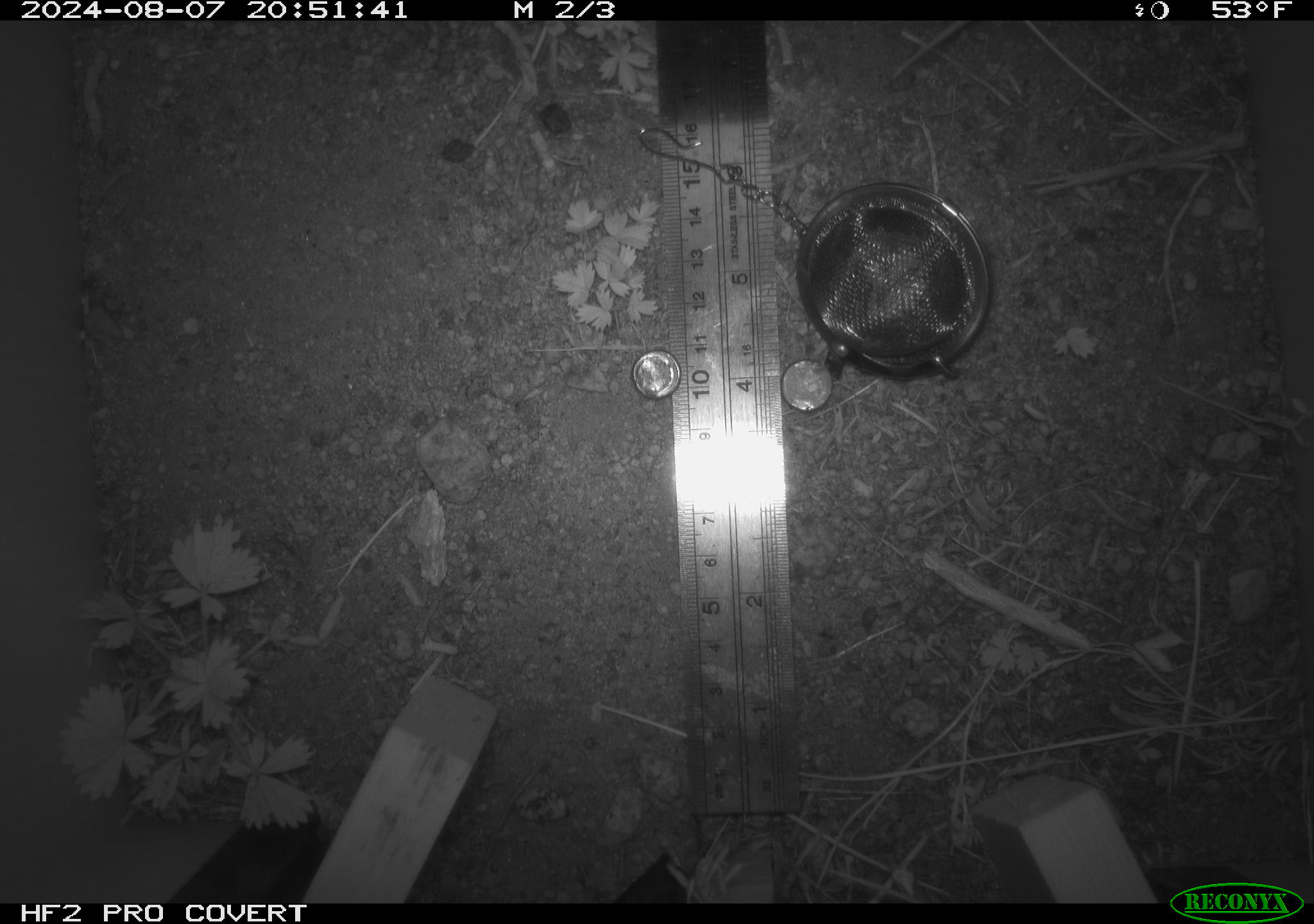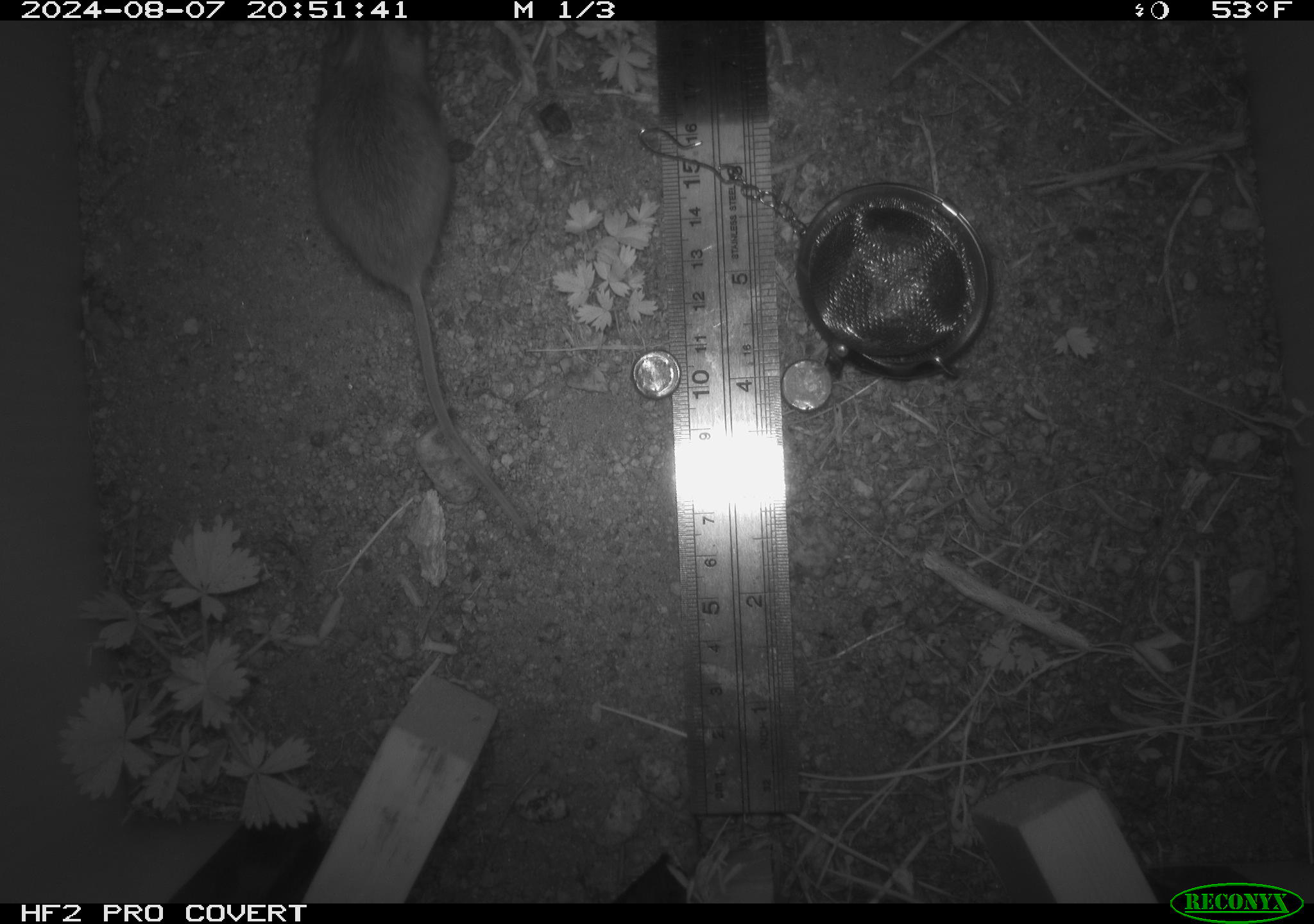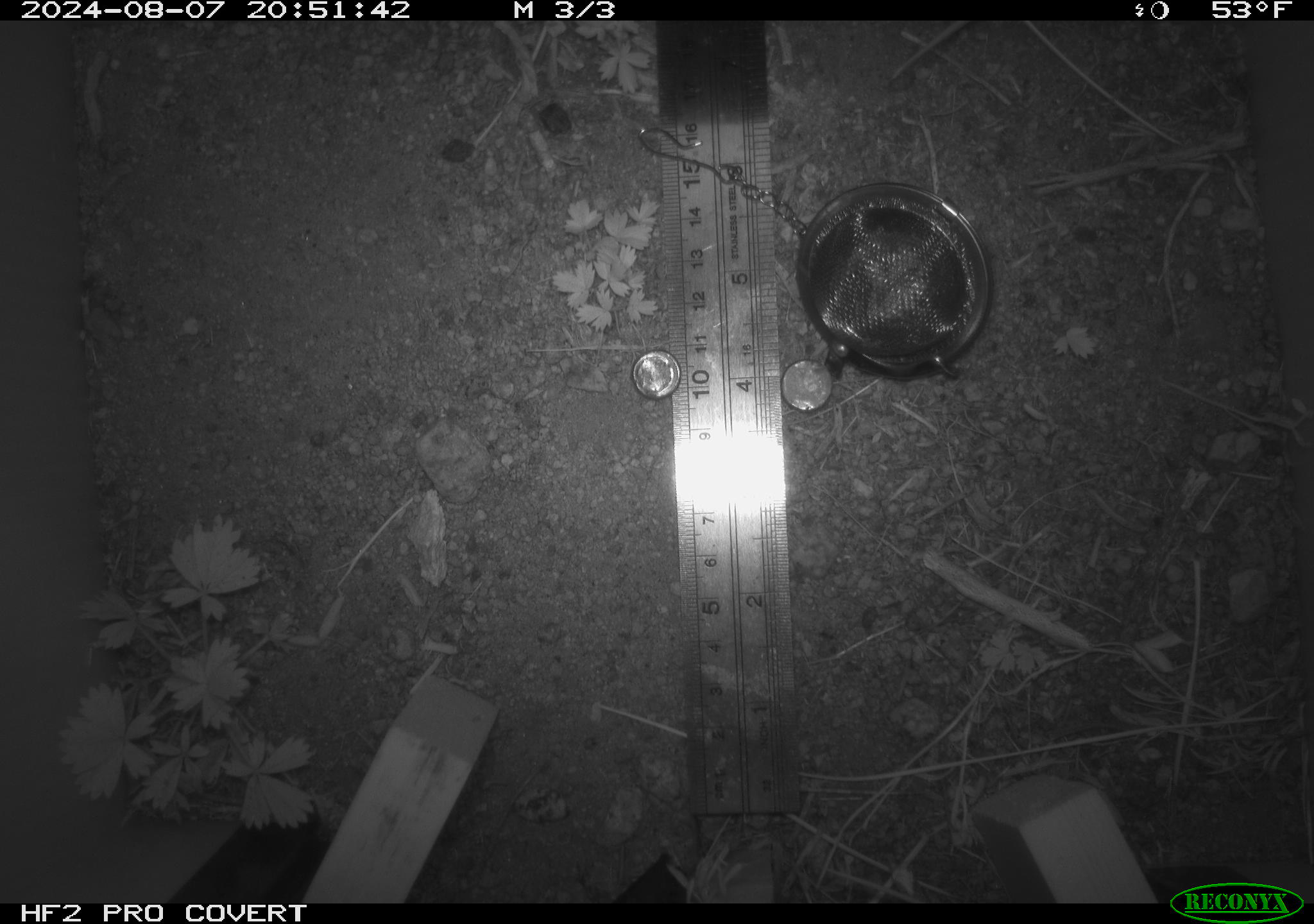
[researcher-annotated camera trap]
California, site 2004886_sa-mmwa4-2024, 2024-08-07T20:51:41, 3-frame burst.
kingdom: Animalia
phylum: Chordata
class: Mammalia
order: Rodentia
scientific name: Rodentia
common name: mouse species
Mouse species (Rodentia).